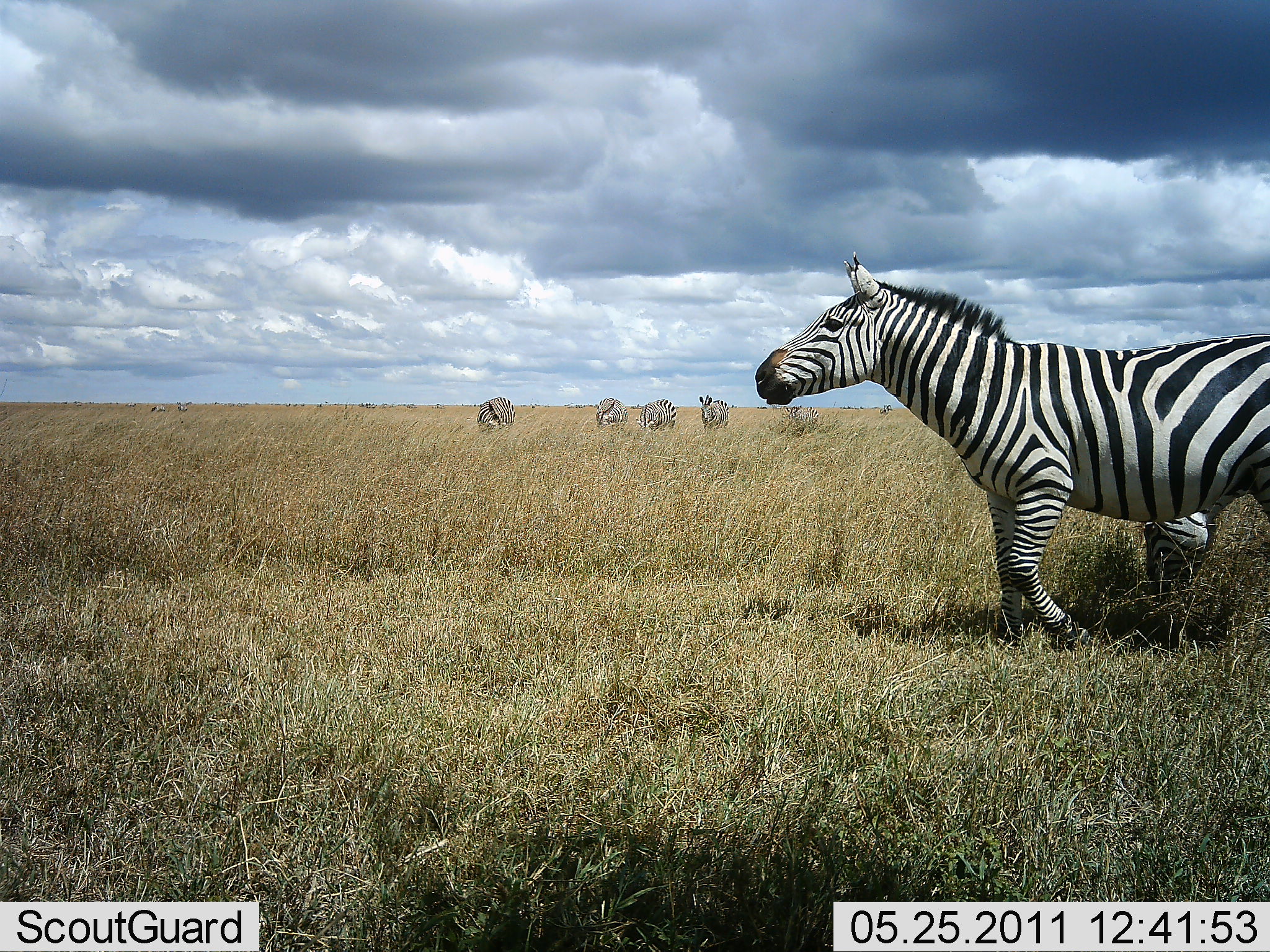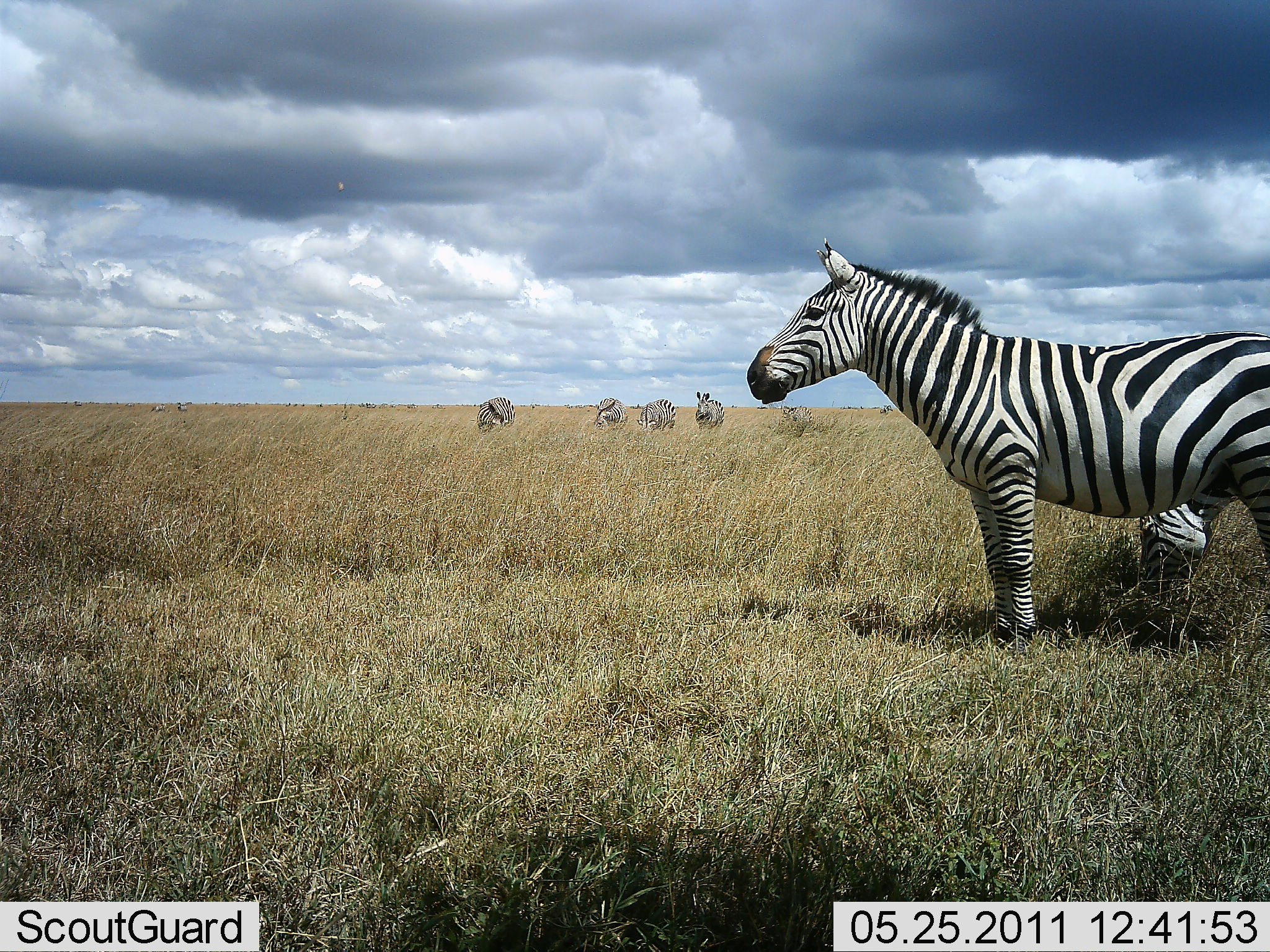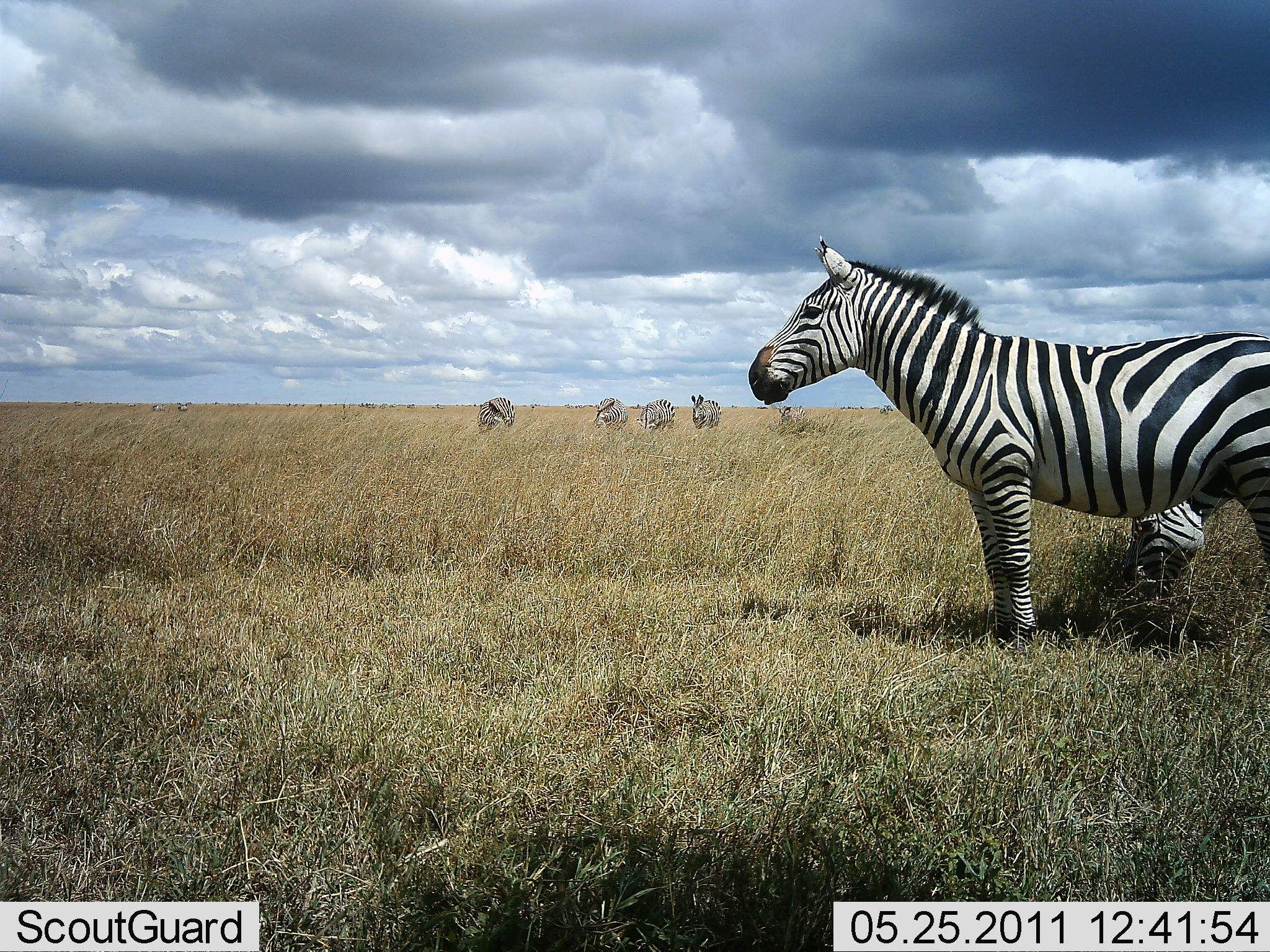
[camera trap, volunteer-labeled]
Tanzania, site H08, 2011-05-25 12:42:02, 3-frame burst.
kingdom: Animalia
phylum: Chordata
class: Mammalia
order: Perissodactyla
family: Equidae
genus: Equus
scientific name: Equus quagga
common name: plains zebra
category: zebra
Zebra (plains zebra) (Equus quagga), count 6. Behavior (volunteer vote fractions): standing 77%, resting 8%, moving 8%, interacting 0%. Young present (vote fraction): 0%. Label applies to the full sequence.